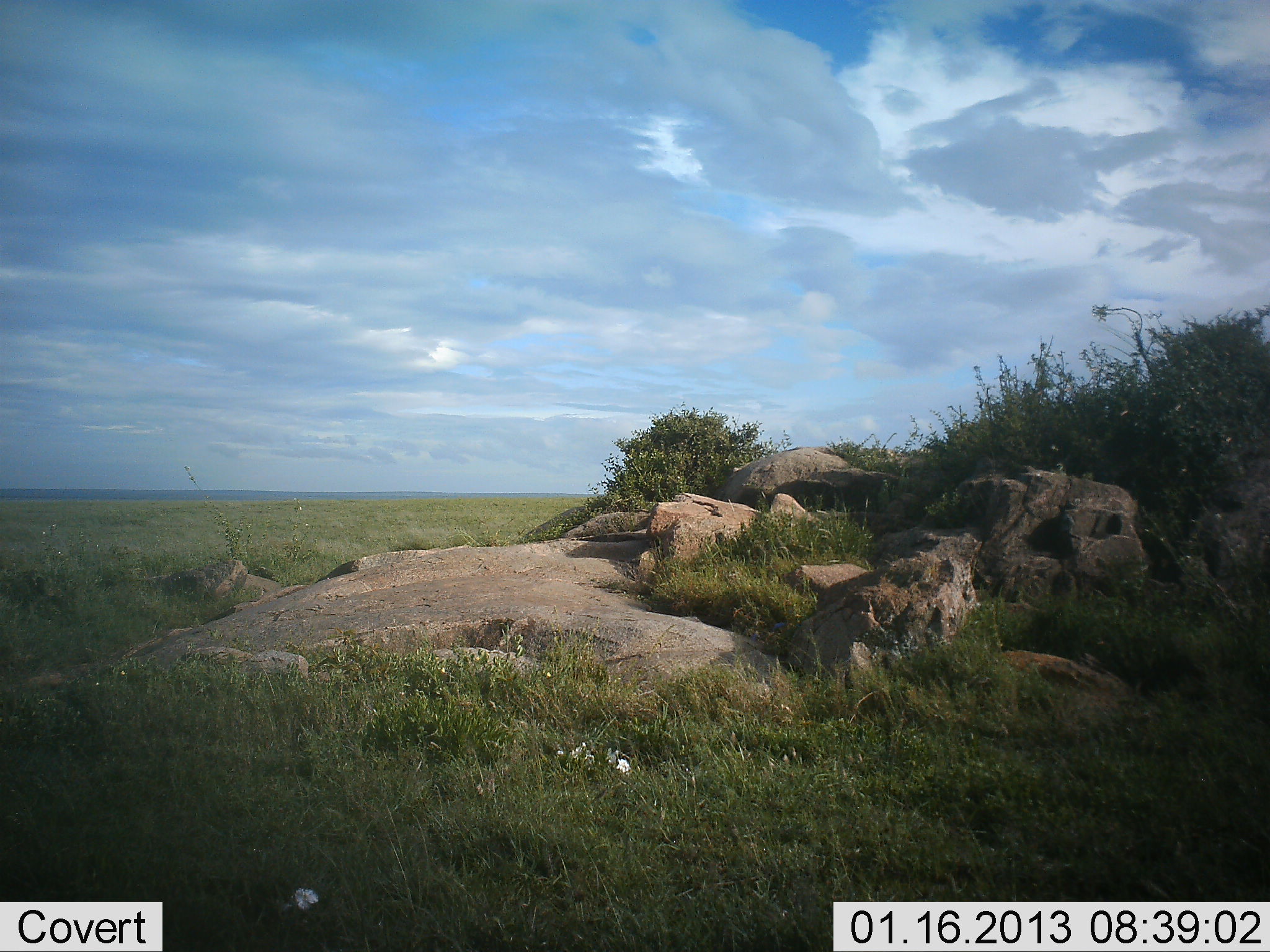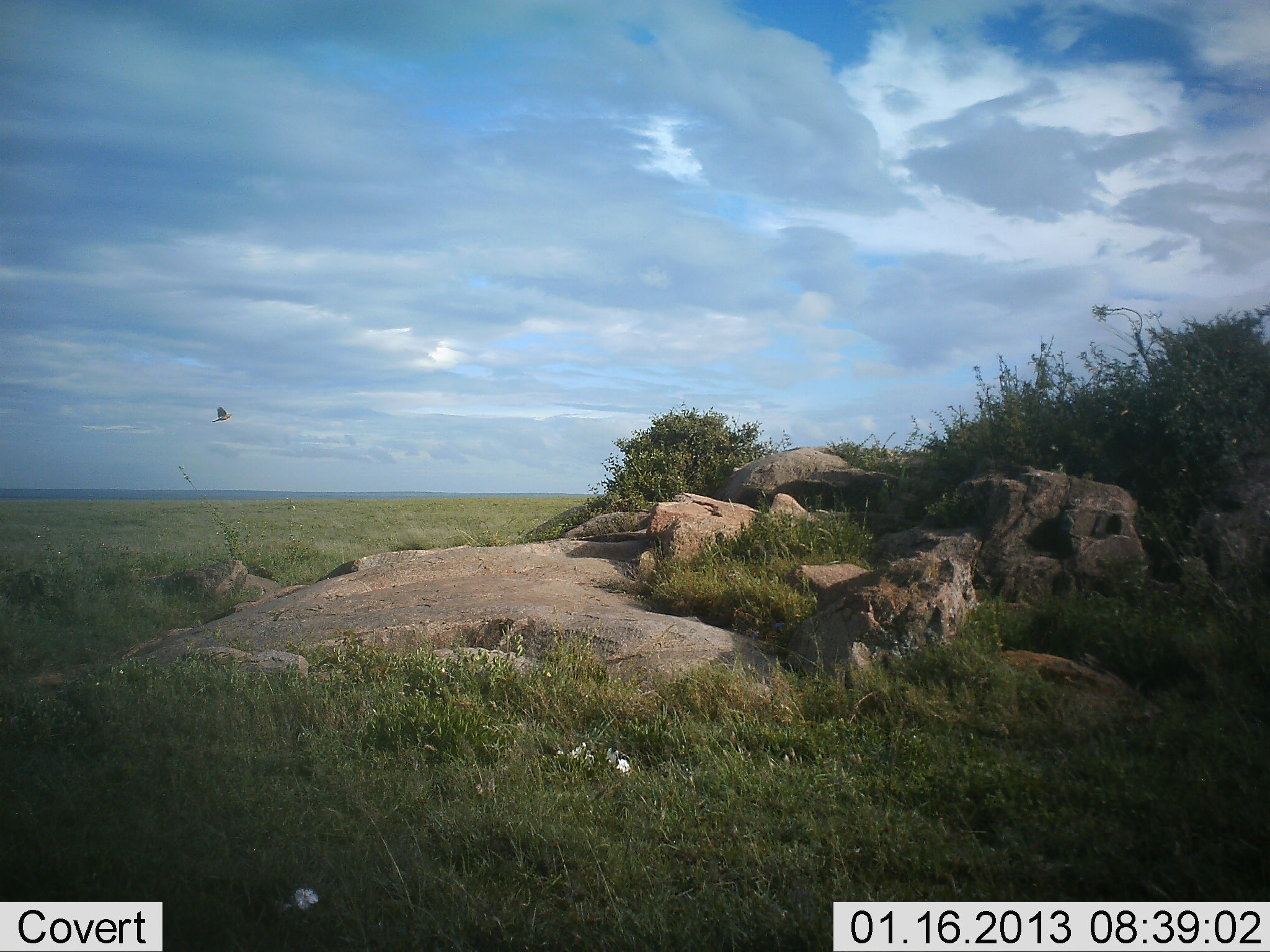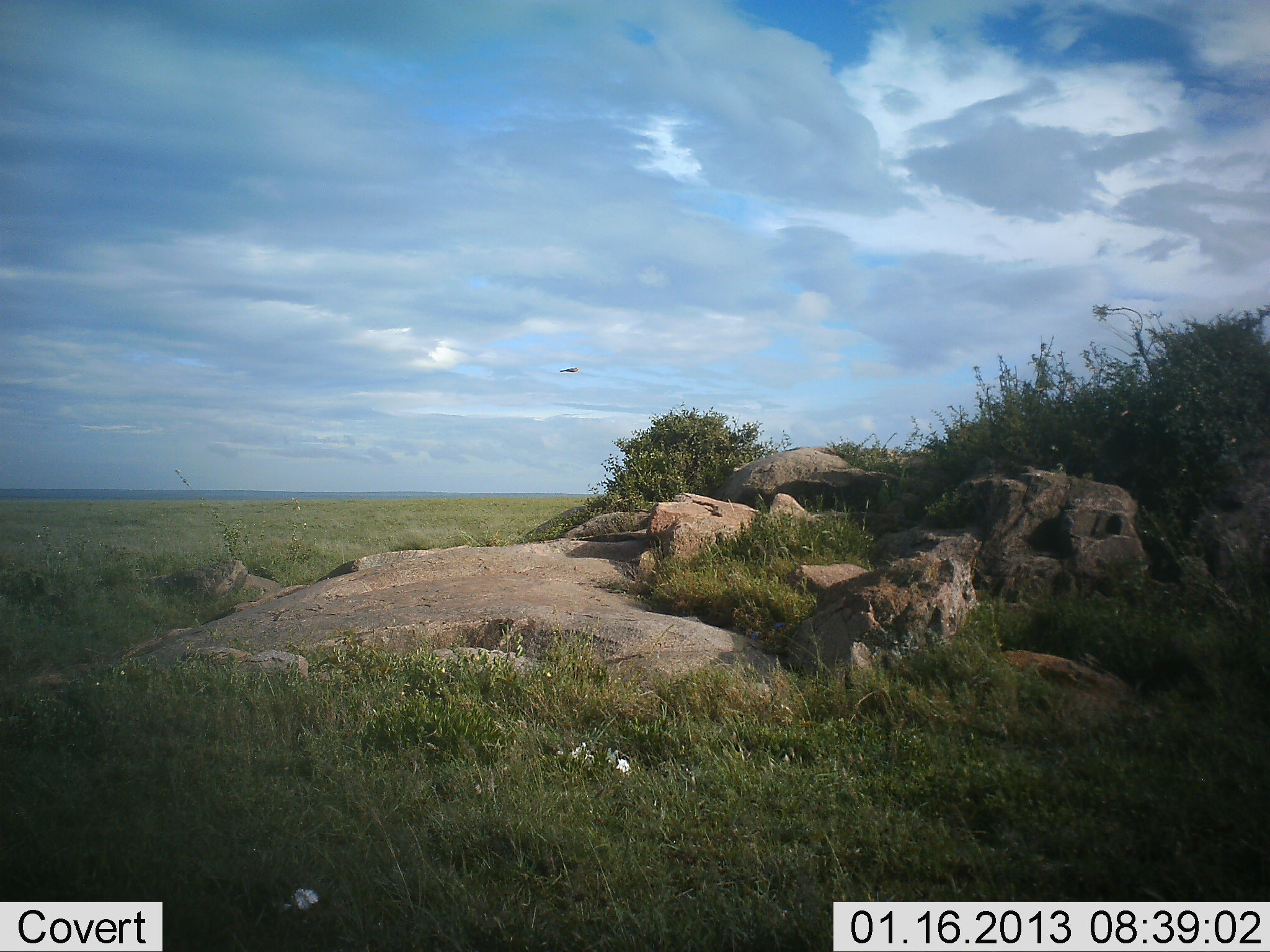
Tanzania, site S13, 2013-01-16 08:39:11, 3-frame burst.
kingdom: Animalia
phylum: Chordata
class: Aves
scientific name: Aves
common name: bird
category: otherbird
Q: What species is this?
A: Otherbird (bird) (Aves).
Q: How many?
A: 1.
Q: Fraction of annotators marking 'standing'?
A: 0%.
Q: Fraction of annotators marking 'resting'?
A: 0%.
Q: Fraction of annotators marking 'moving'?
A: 100%.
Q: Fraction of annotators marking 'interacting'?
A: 0%.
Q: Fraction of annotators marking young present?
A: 0%.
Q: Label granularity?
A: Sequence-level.